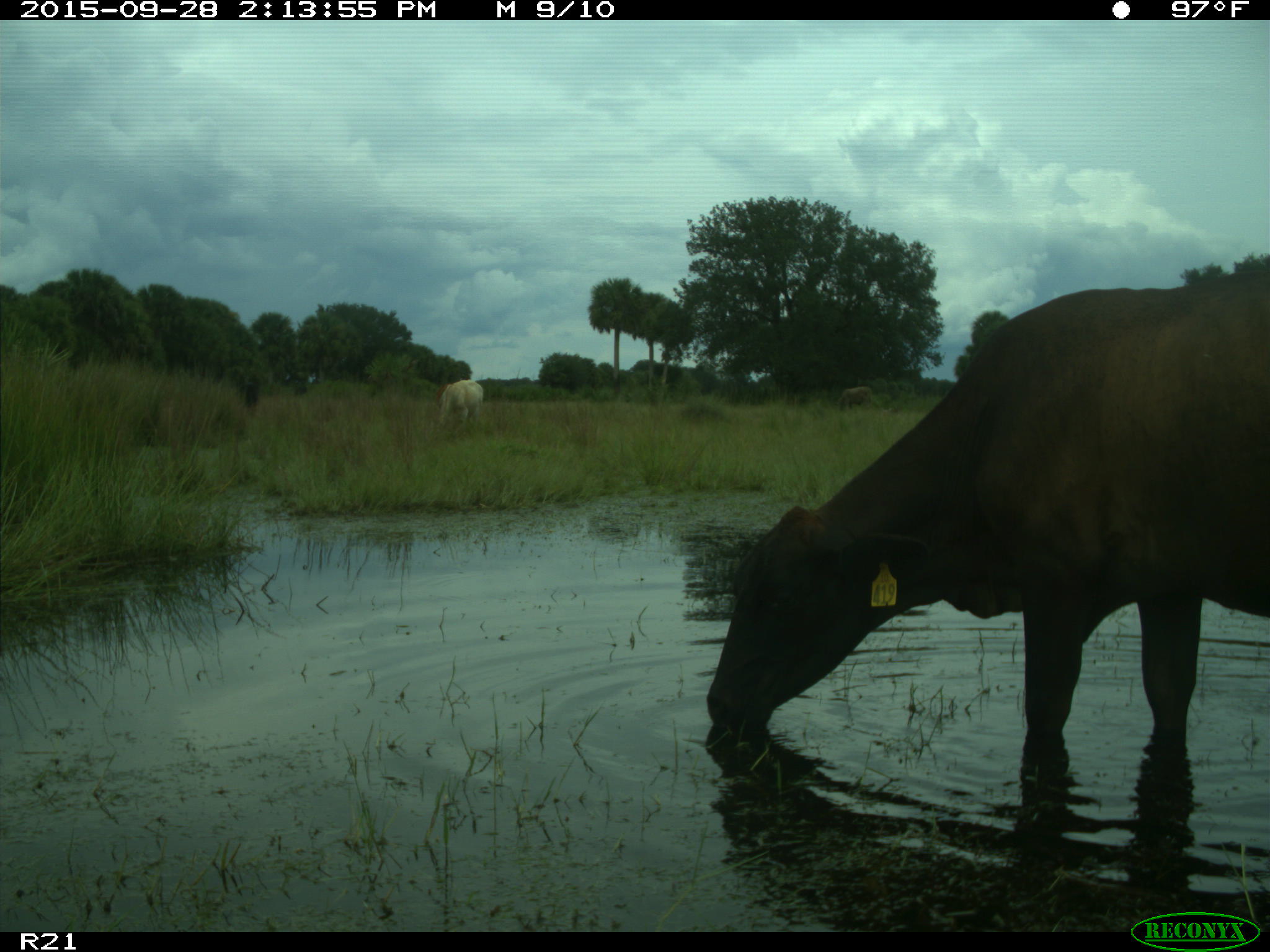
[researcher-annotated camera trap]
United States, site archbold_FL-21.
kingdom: Animalia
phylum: Chordata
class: Mammalia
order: Artiodactyla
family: Bovidae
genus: Bos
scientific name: Bos taurus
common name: domestic cow